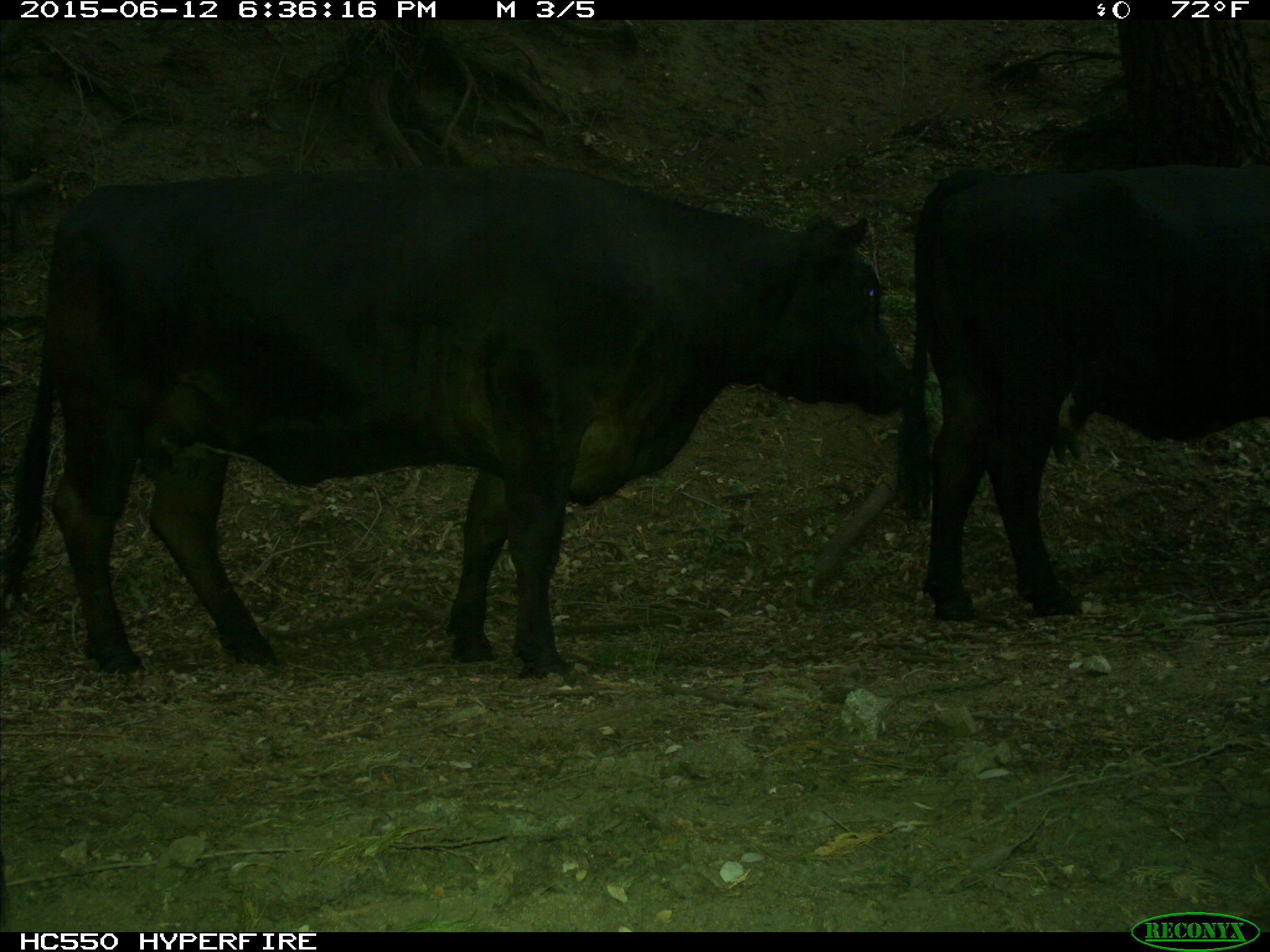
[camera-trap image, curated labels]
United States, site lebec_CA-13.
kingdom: Animalia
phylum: Chordata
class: Mammalia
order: Artiodactyla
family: Bovidae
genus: Bos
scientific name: Bos taurus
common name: domestic cow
Bos taurus (domestic cow).